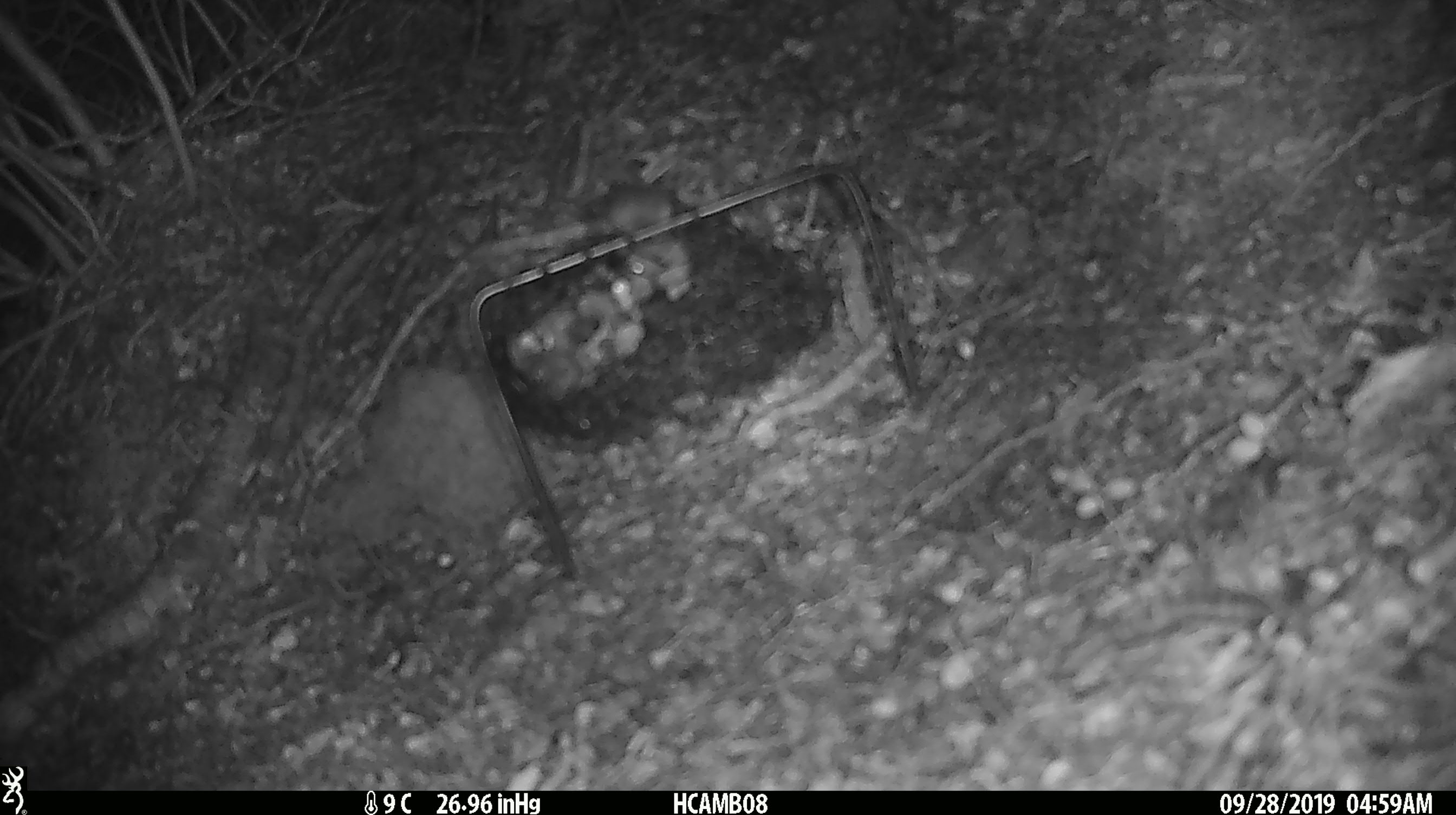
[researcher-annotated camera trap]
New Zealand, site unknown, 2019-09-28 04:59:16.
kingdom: Animalia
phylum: Chordata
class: Mammalia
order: Rodentia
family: Muridae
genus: Mus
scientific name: Mus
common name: mouse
Mouse (Mus).